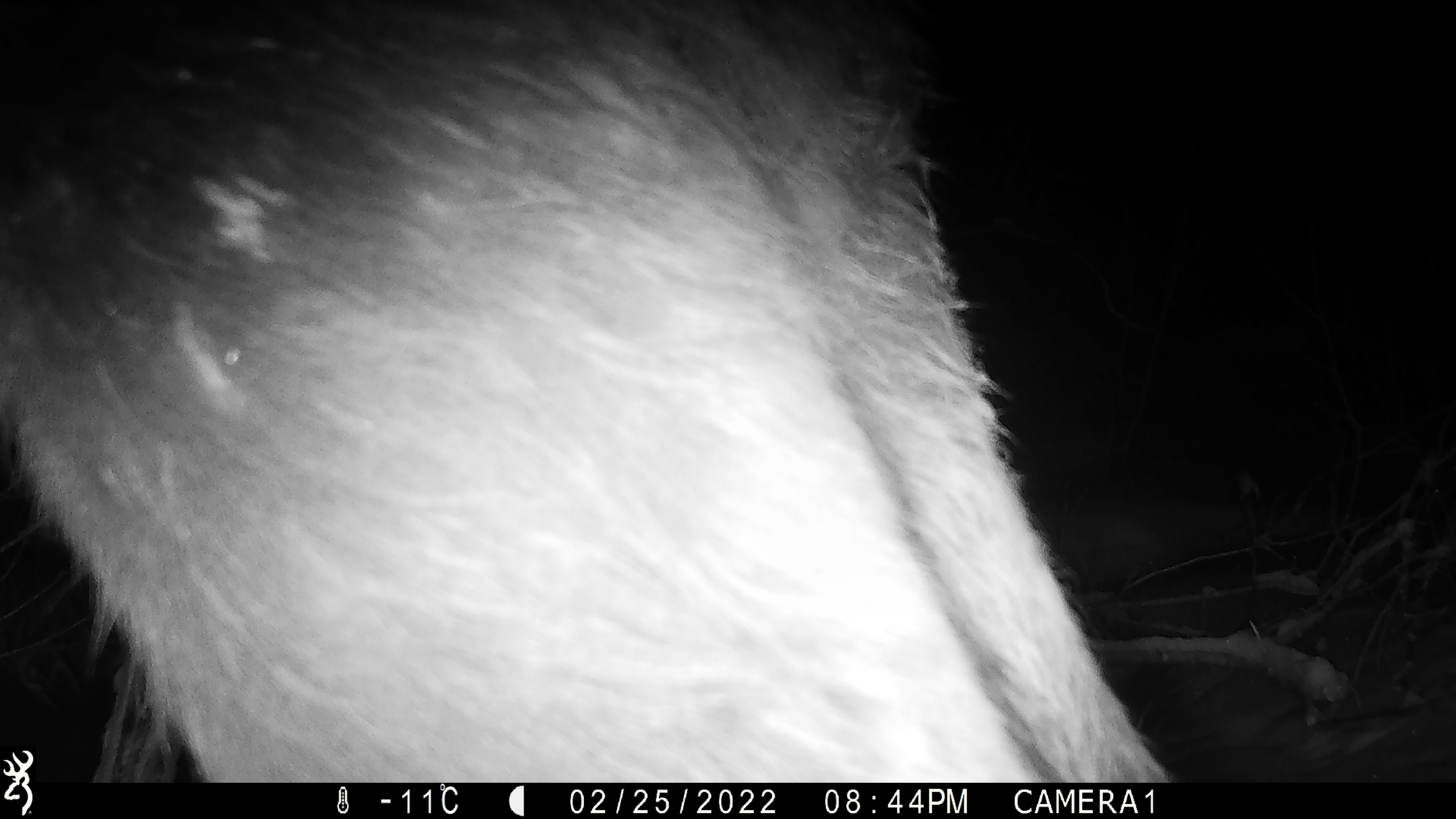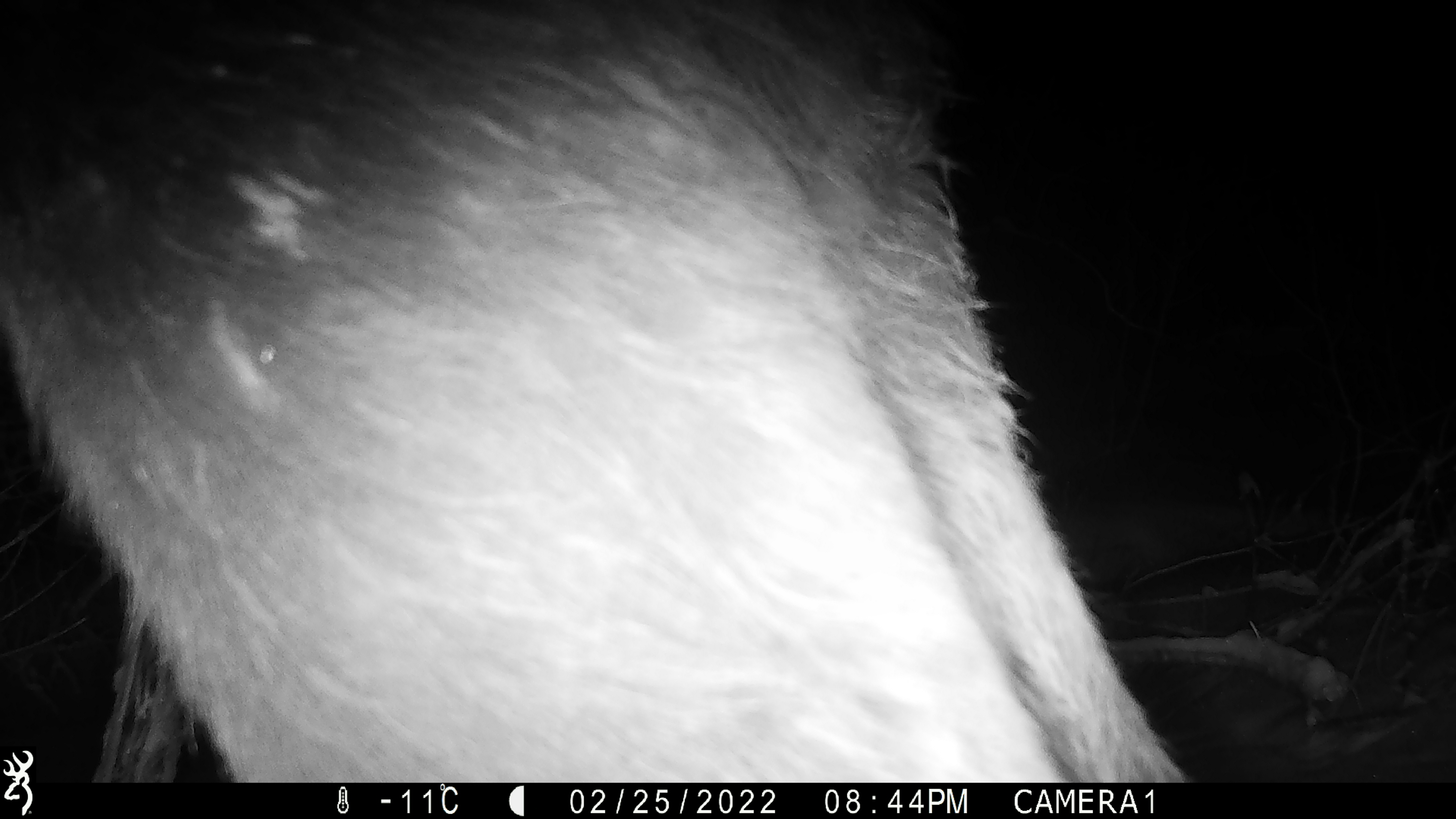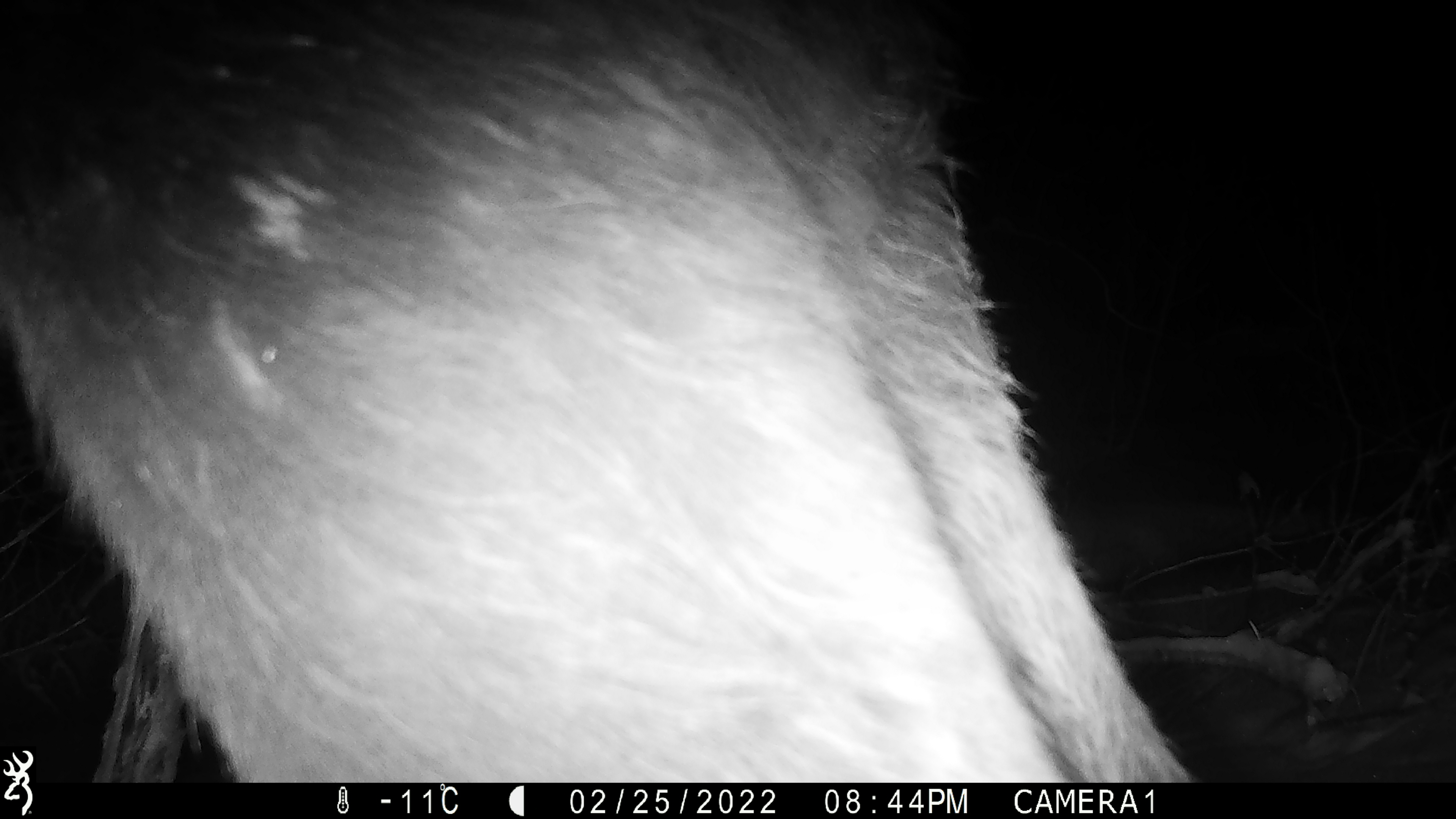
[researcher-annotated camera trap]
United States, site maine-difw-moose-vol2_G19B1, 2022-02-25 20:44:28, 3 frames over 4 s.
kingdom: Animalia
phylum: Chordata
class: Mammalia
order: Artiodactyla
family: Cervidae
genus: Alces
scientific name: Alces alces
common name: moose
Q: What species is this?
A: Moose (Alces alces).